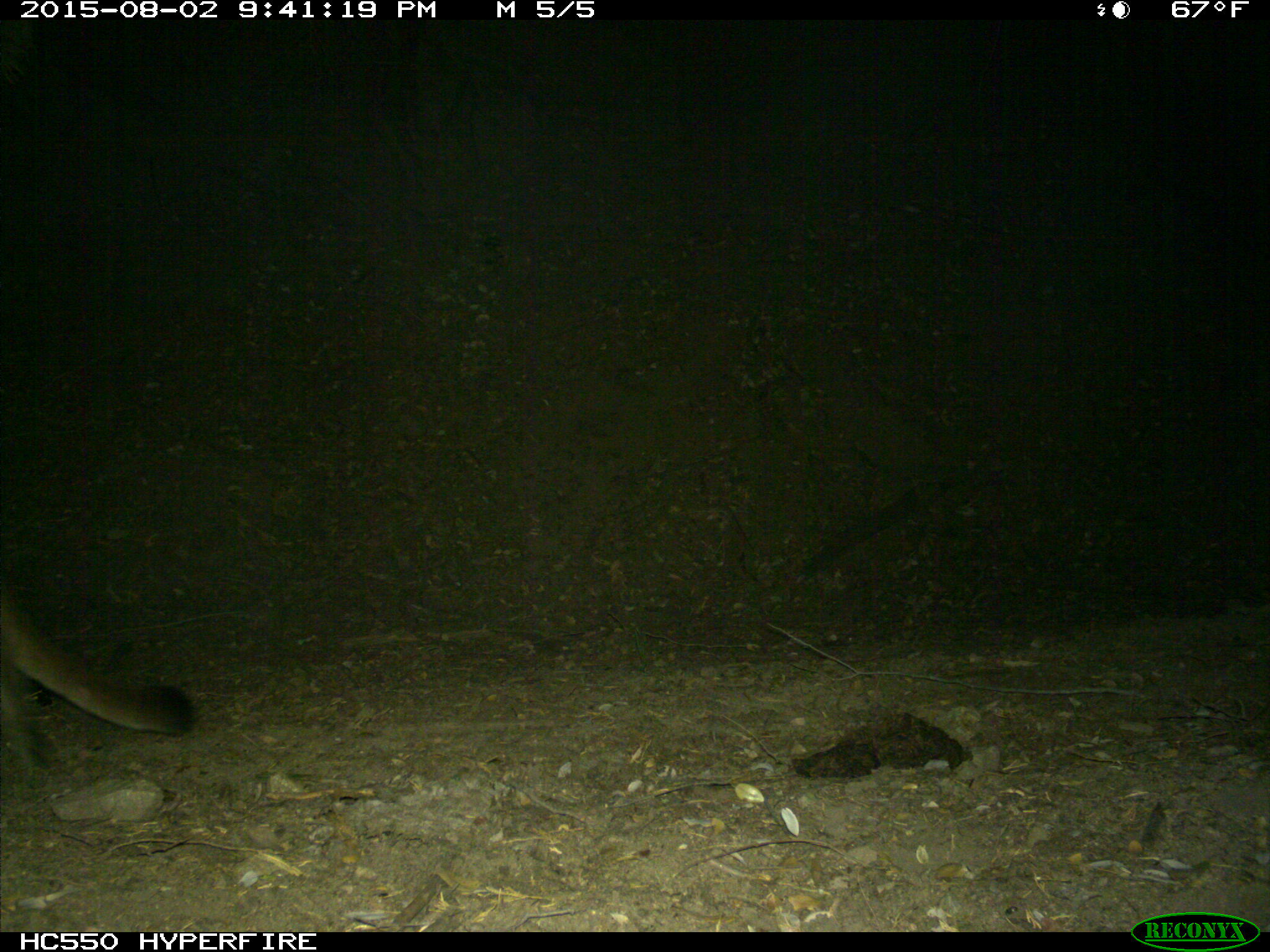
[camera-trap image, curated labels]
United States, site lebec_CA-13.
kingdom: Animalia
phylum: Chordata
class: Mammalia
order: Carnivora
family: Felidae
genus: Puma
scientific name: Puma concolor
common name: mountain lion